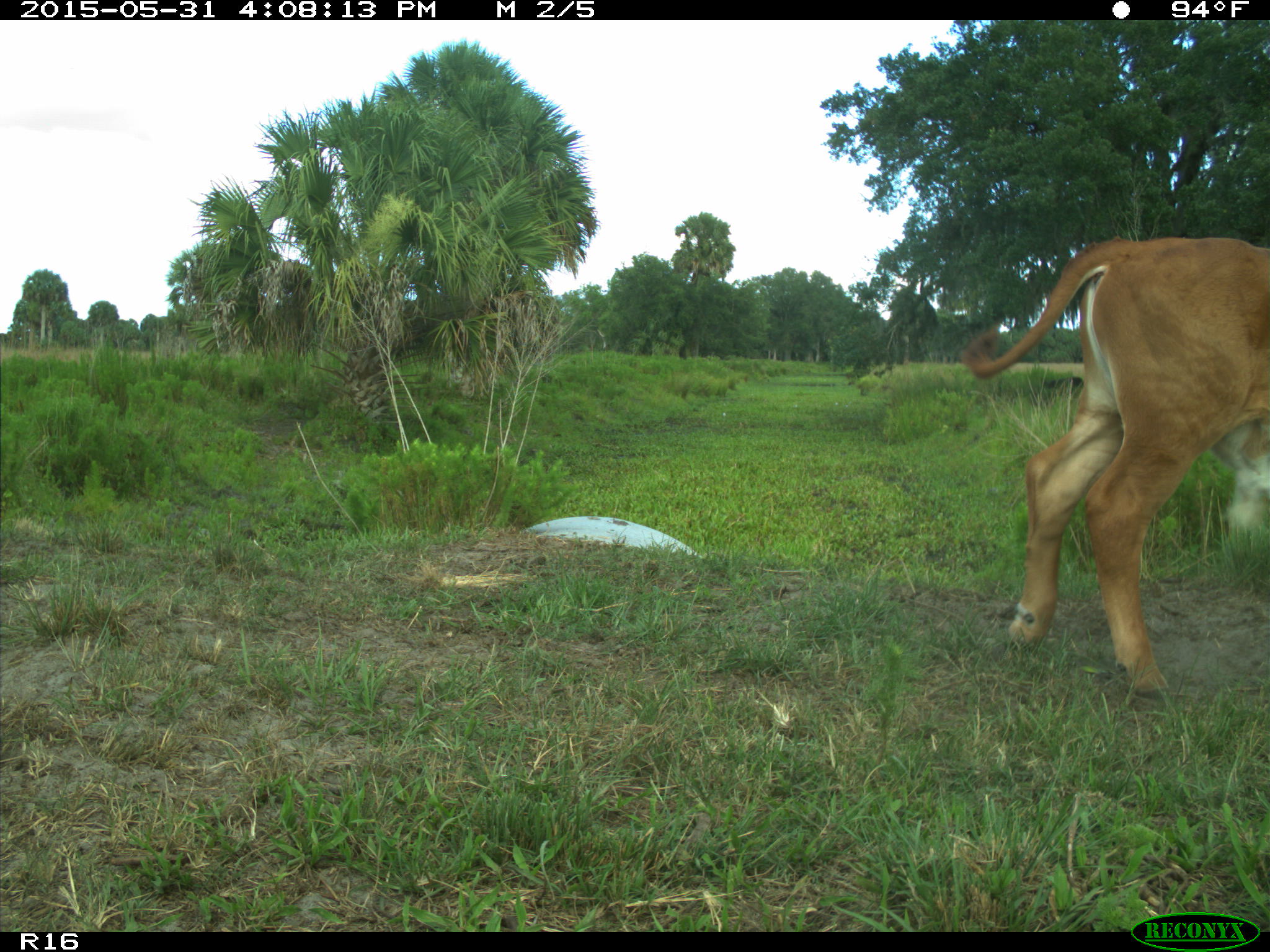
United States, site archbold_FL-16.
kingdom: Animalia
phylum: Chordata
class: Mammalia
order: Artiodactyla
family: Bovidae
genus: Bos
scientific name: Bos taurus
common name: domestic cow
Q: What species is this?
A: Bos taurus (domestic cow).